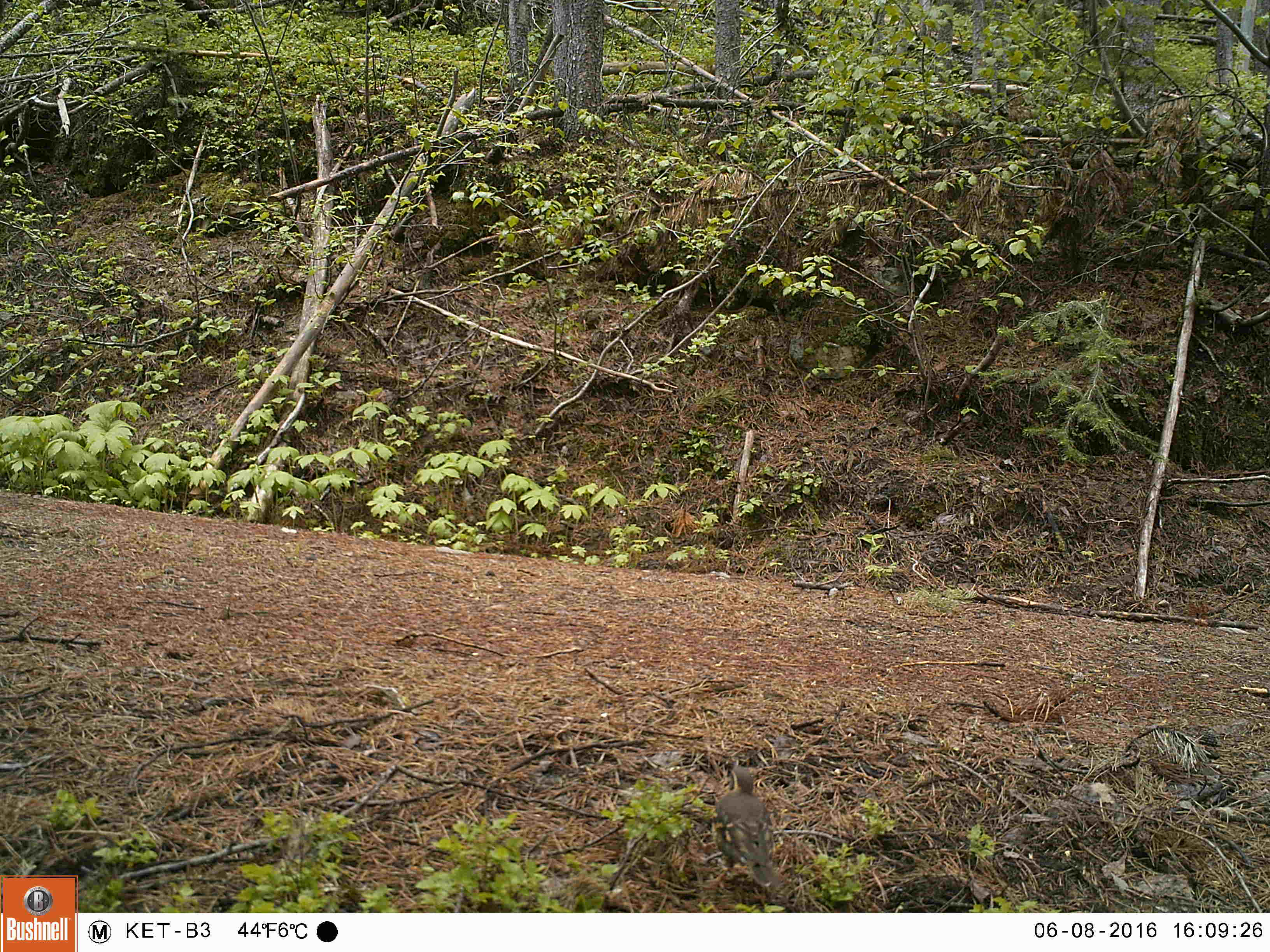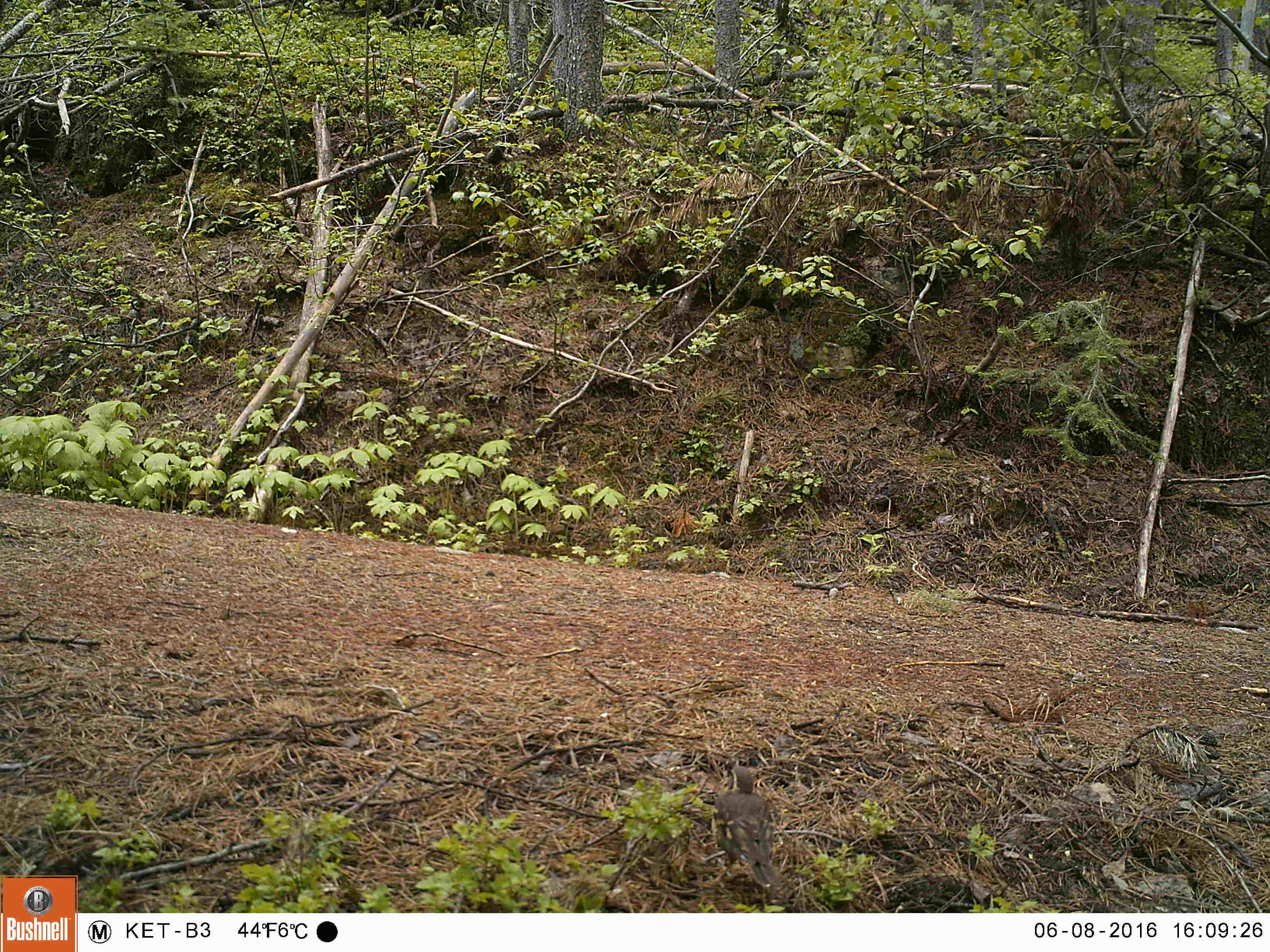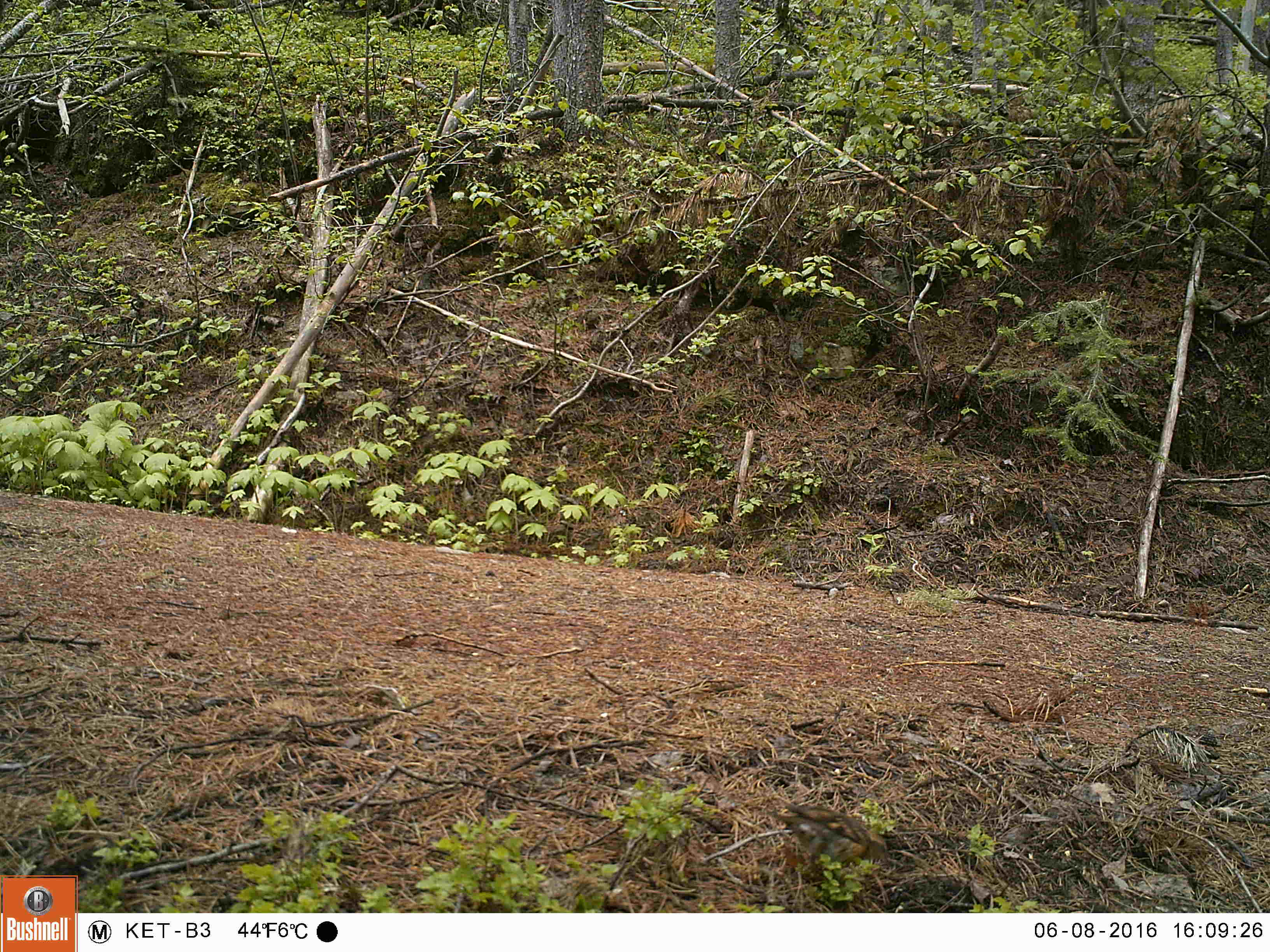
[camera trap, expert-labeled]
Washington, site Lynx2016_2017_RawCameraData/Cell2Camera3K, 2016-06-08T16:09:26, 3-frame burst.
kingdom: Animalia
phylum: Chordata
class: Aves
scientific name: Aves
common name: birds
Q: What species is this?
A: Aves (birds).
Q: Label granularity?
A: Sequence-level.